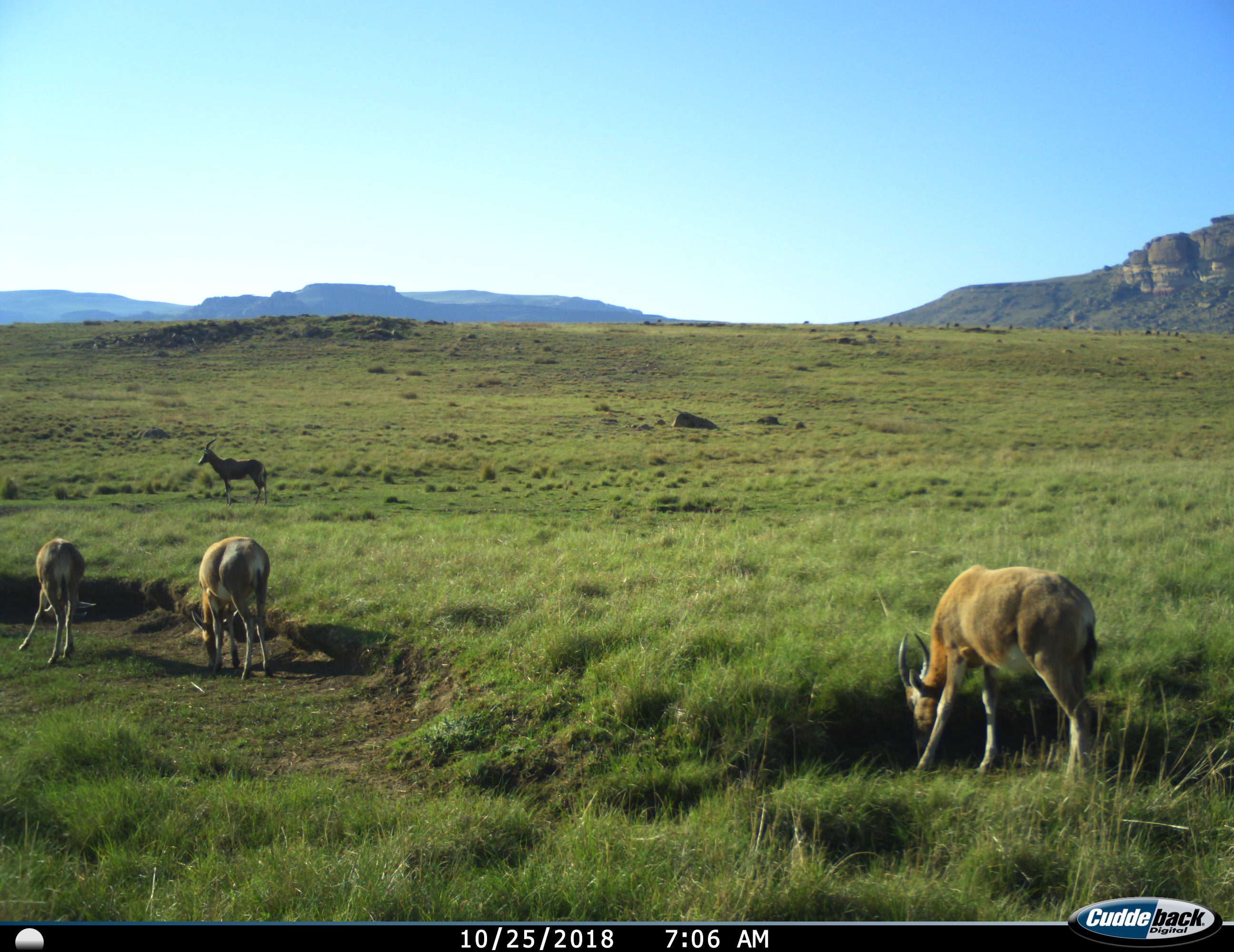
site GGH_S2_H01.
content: unidentified animal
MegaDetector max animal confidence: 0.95